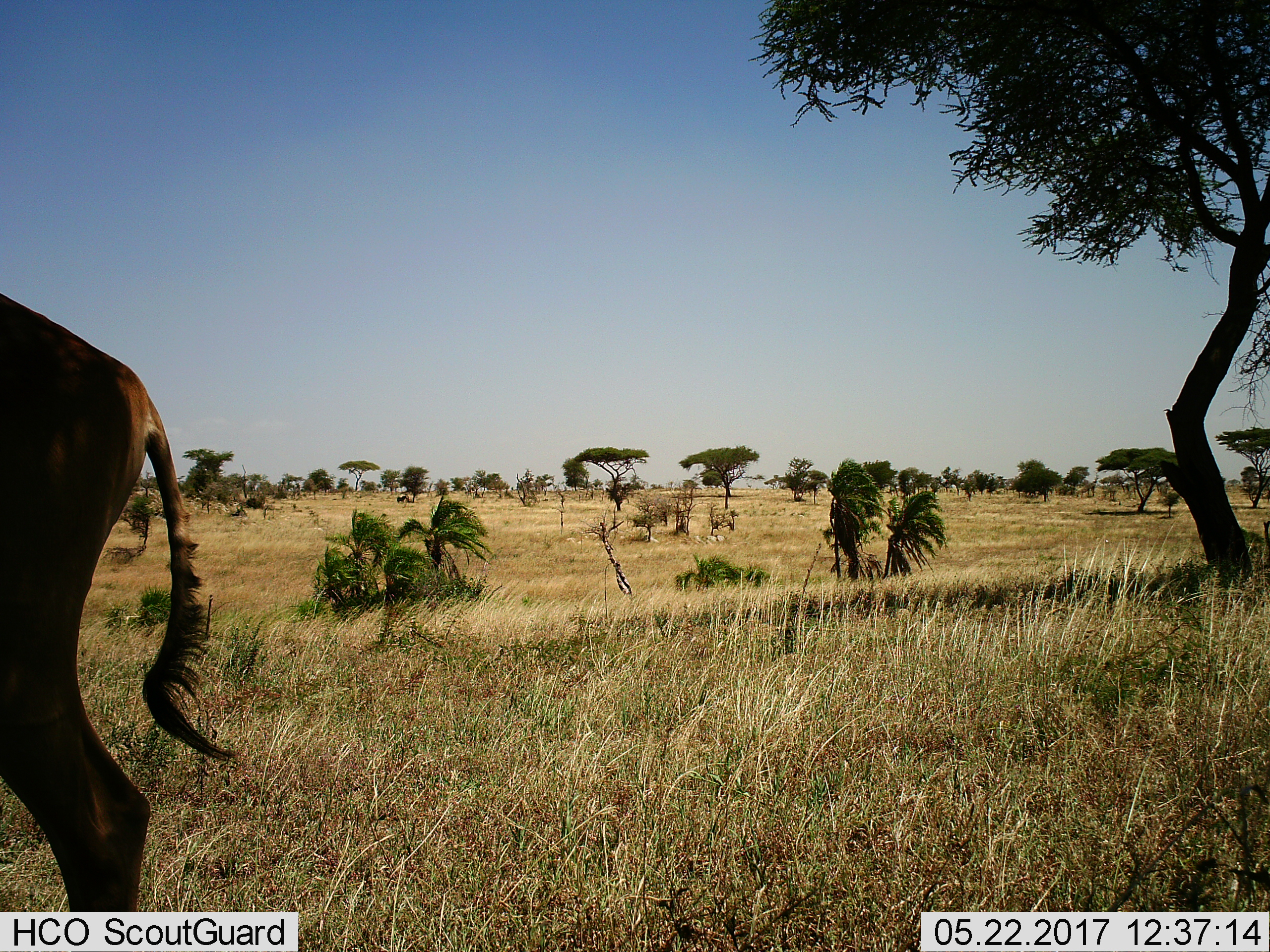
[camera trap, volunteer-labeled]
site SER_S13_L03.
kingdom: Animalia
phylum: Chordata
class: Mammalia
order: Artiodactyla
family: Bovidae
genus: Damaliscus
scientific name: Damaliscus lunatus jimela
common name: topi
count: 1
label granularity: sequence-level